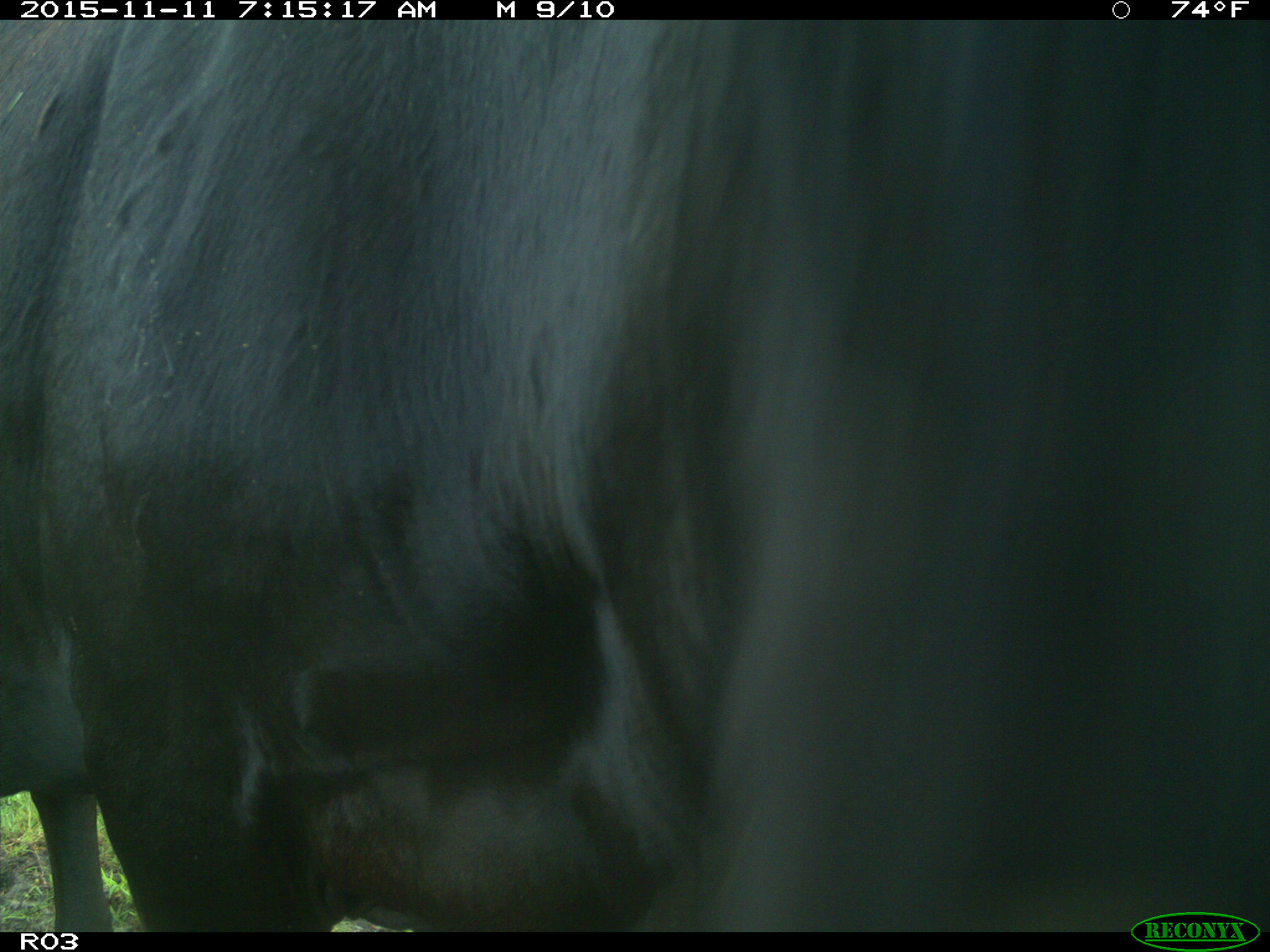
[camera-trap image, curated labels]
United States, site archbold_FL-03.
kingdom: Animalia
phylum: Chordata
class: Mammalia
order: Artiodactyla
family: Bovidae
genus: Bos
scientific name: Bos taurus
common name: domestic cow